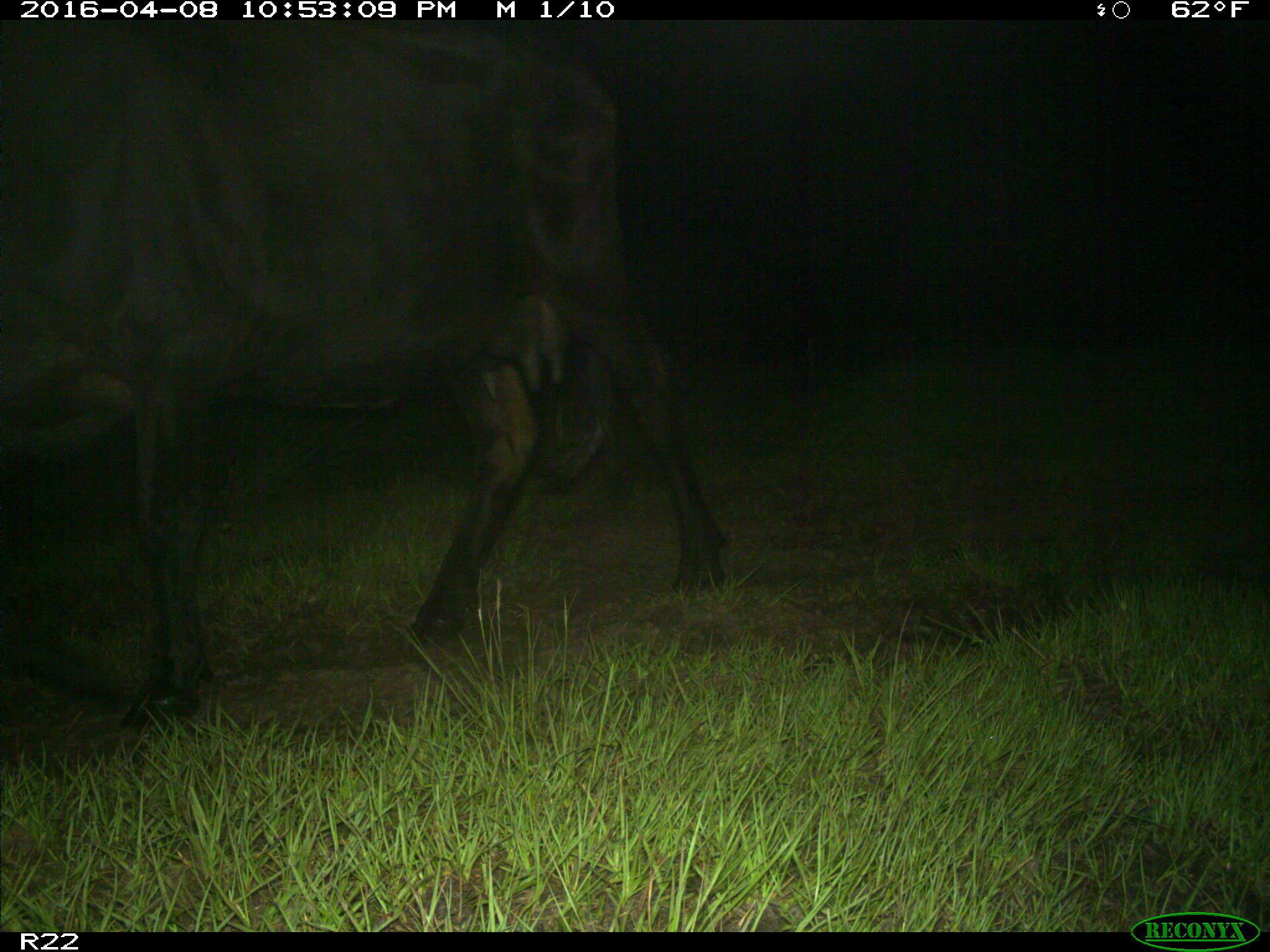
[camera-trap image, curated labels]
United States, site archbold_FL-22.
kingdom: Animalia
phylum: Chordata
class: Mammalia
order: Artiodactyla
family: Bovidae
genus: Bos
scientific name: Bos taurus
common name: domestic cow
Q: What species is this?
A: Bos taurus (domestic cow).